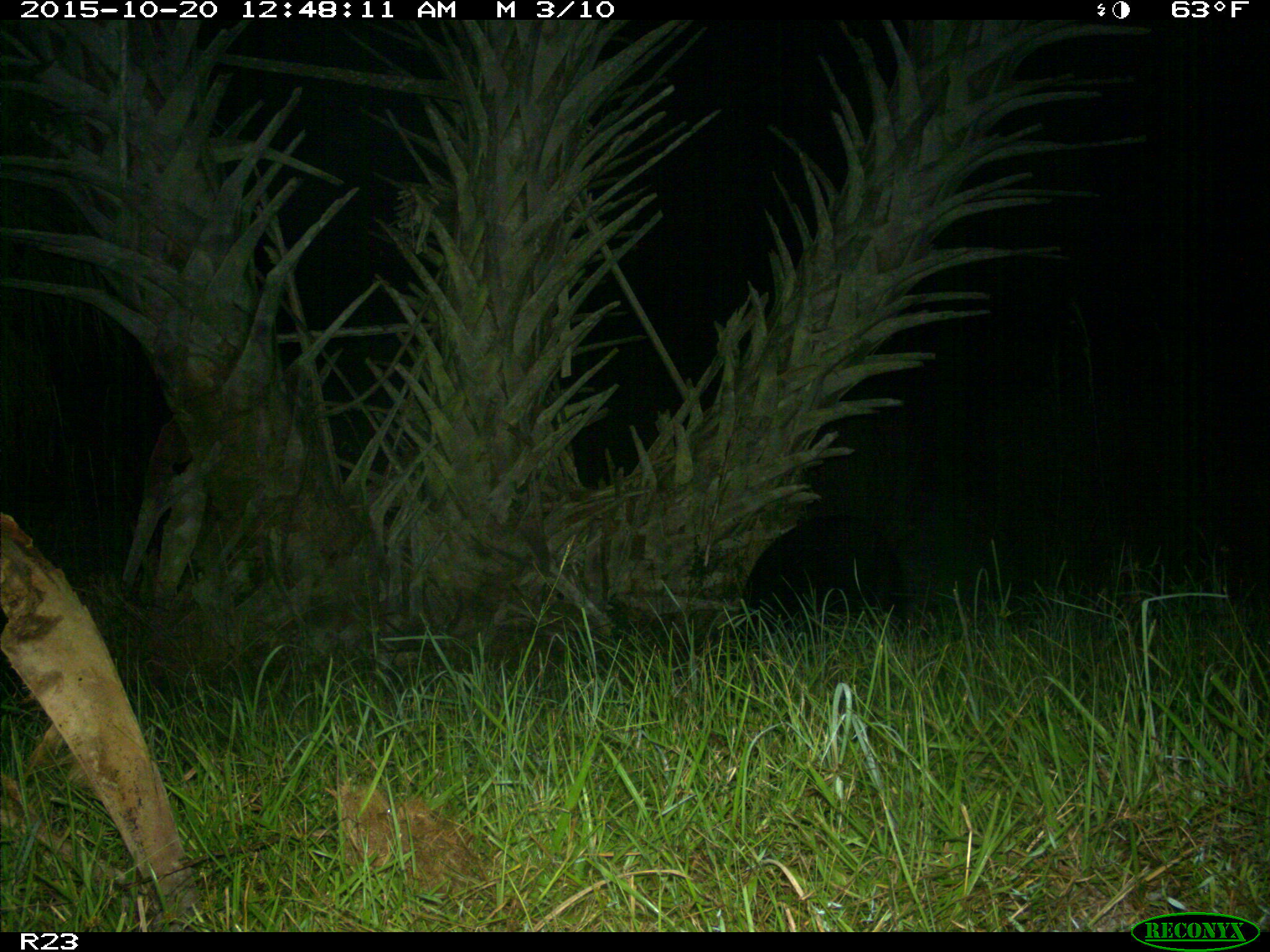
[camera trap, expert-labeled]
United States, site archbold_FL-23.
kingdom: Animalia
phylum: Chordata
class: Mammalia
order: Artiodactyla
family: Suidae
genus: Sus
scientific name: Sus scrofa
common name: wild boar